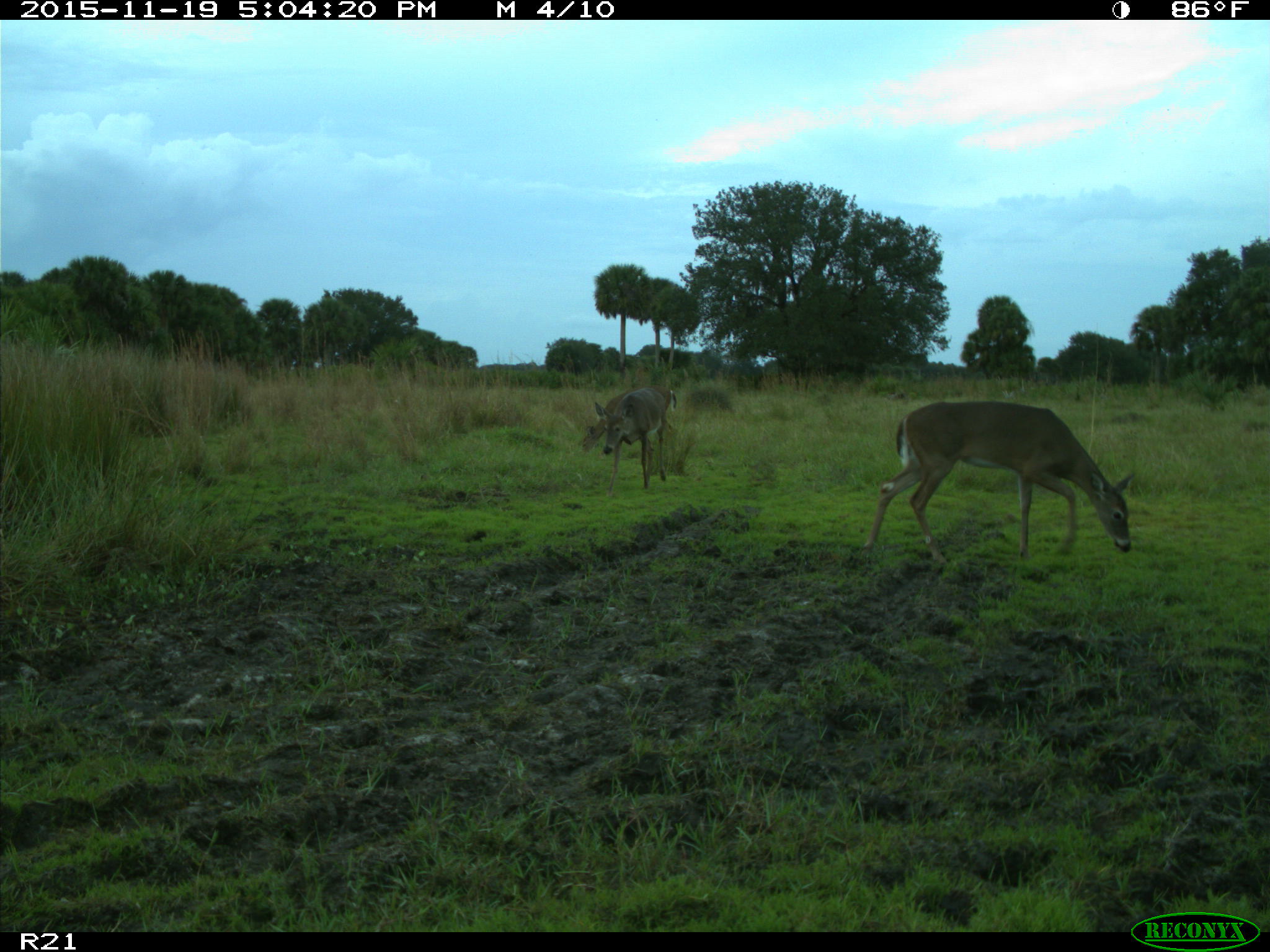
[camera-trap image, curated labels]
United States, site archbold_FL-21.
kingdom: Animalia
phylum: Chordata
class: Mammalia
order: Artiodactyla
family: Cervidae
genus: Odocoileus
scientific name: Odocoileus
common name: deer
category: unidentified deer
Unidentified deer (deer) (Odocoileus).